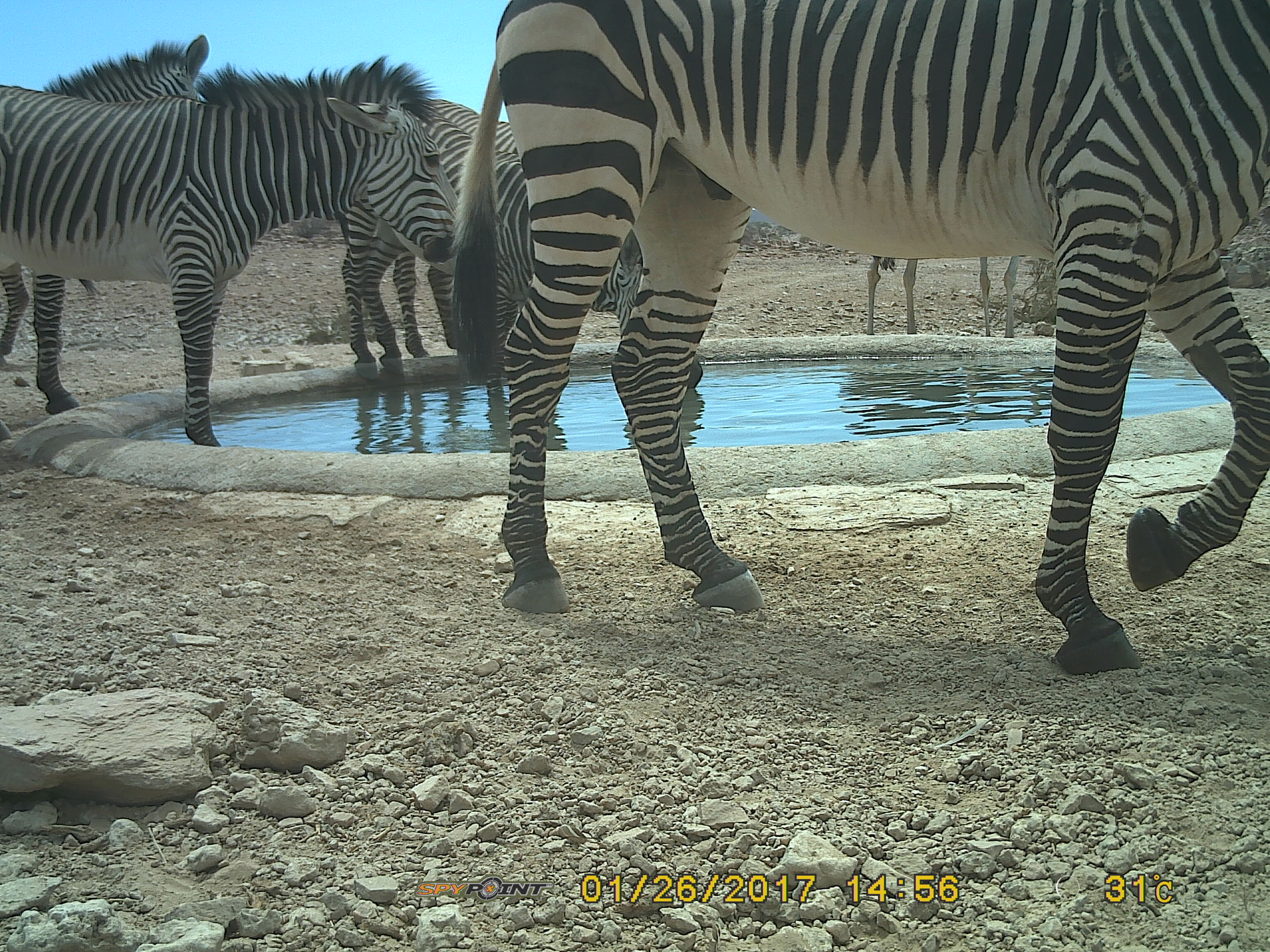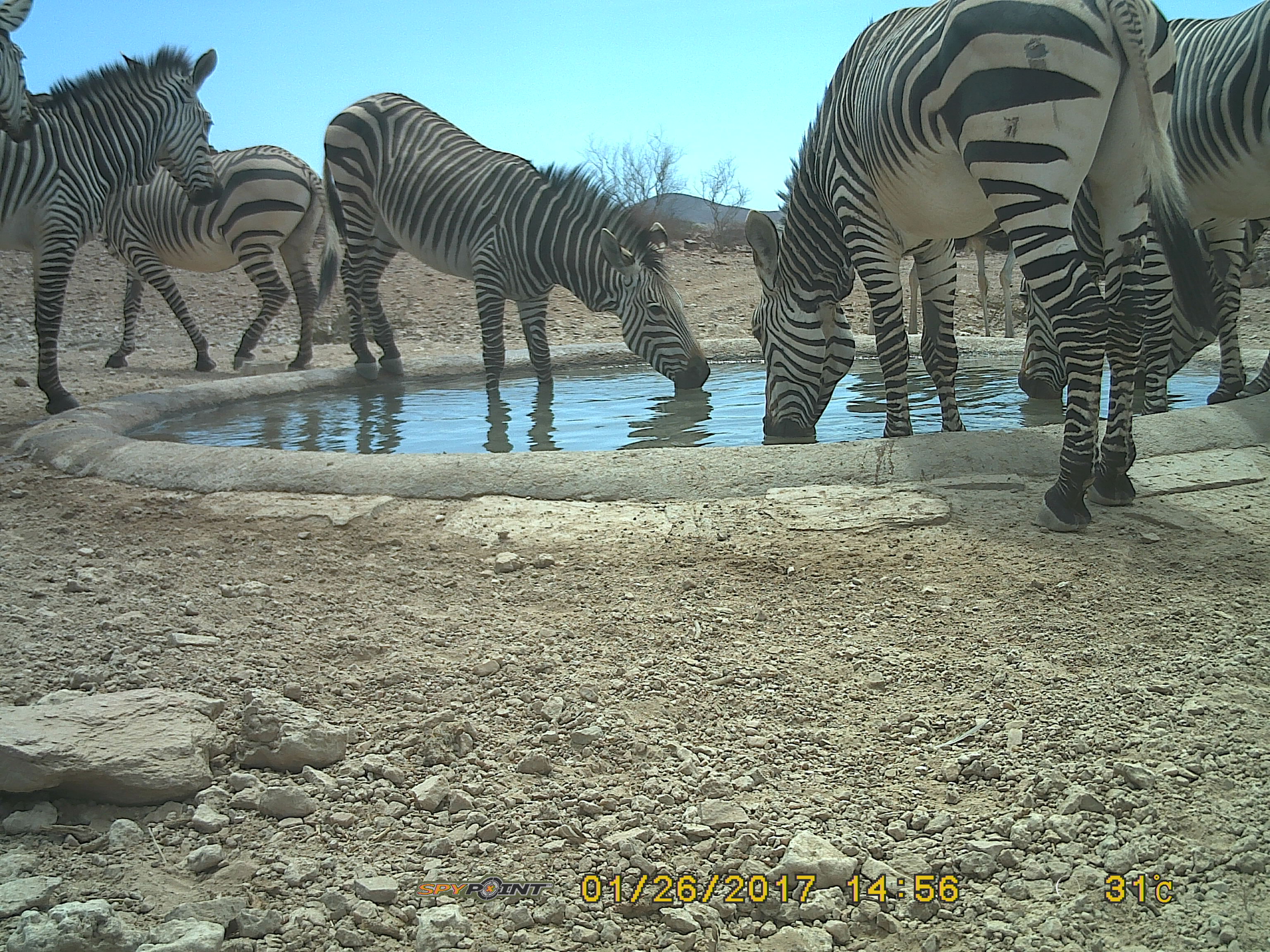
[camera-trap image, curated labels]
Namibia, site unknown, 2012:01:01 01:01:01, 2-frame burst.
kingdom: Animalia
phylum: Chordata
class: Mammalia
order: Perissodactyla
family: Equidae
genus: Equus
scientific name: Equus zebra hartmannae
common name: hartmann's mountain zebra